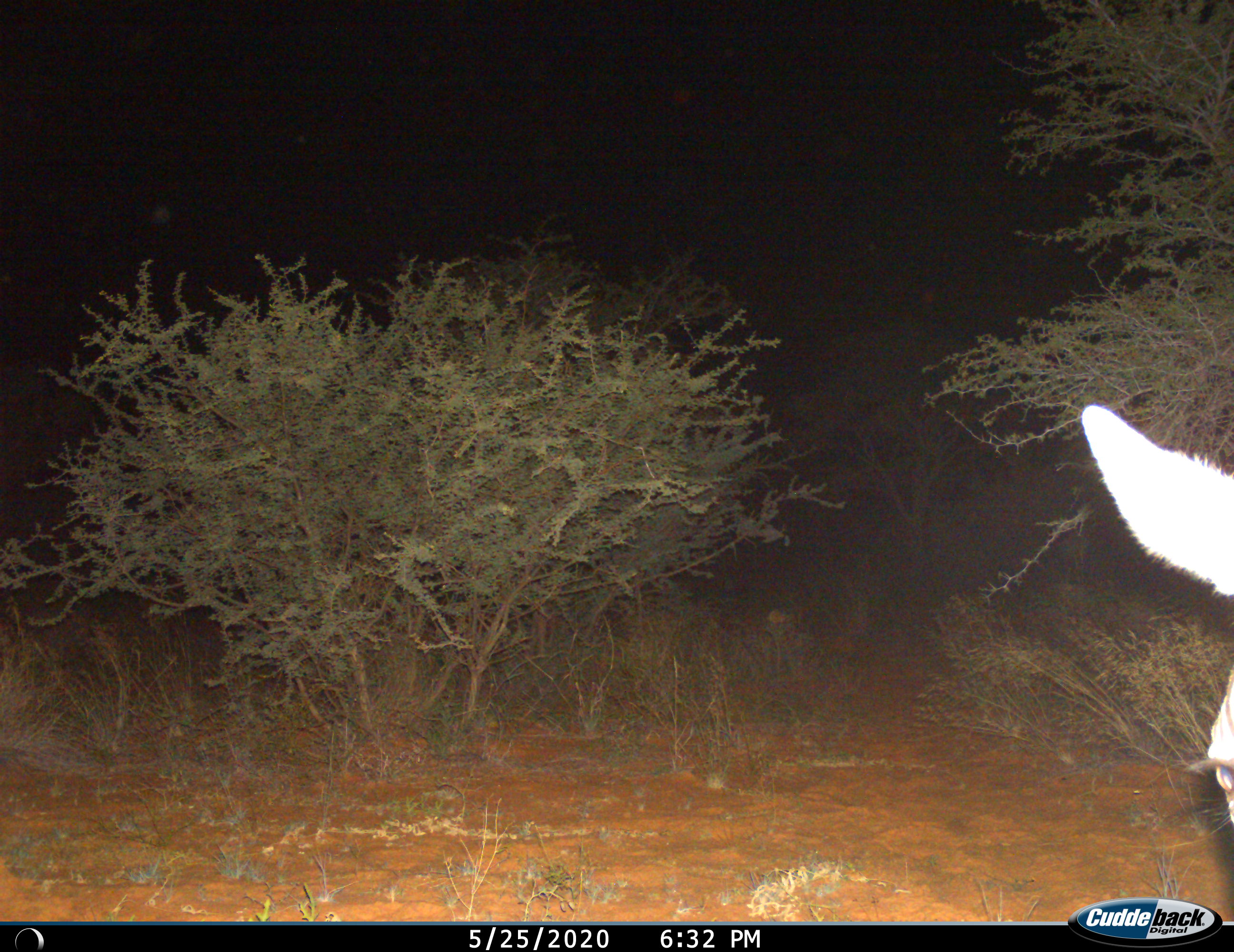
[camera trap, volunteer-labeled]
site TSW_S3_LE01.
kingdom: Animalia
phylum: Chordata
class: Mammalia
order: Perissodactyla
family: Equidae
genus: Equus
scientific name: Equus quagga burchellii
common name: burchell's zebra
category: zebraburchells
Zebraburchells (burchell's zebra) (Equus quagga burchellii), count 1. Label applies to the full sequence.